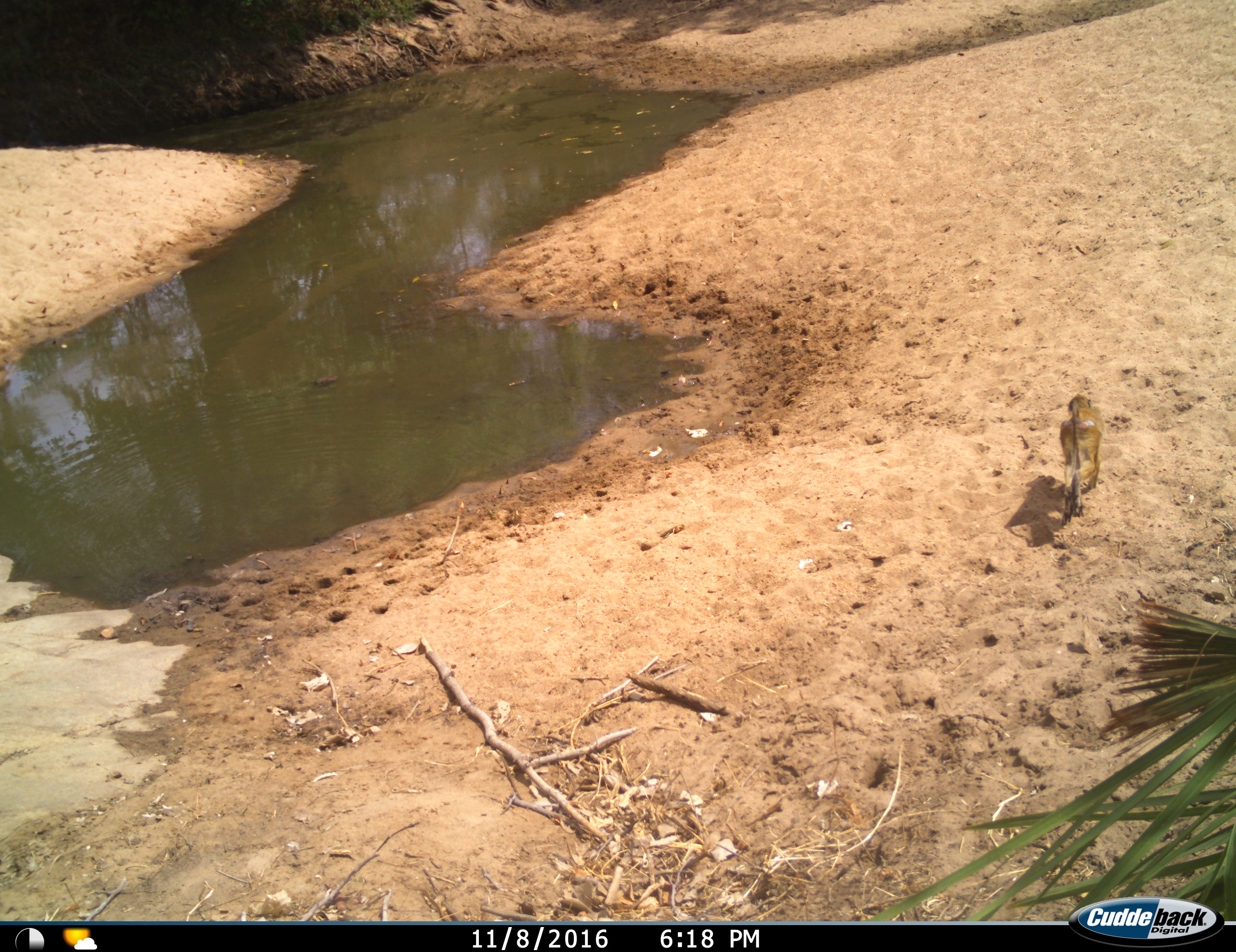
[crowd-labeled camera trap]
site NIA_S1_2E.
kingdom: Animalia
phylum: Chordata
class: Mammalia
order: Primates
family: Cercopithecidae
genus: Papio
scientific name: Papio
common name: baboon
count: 1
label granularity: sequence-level